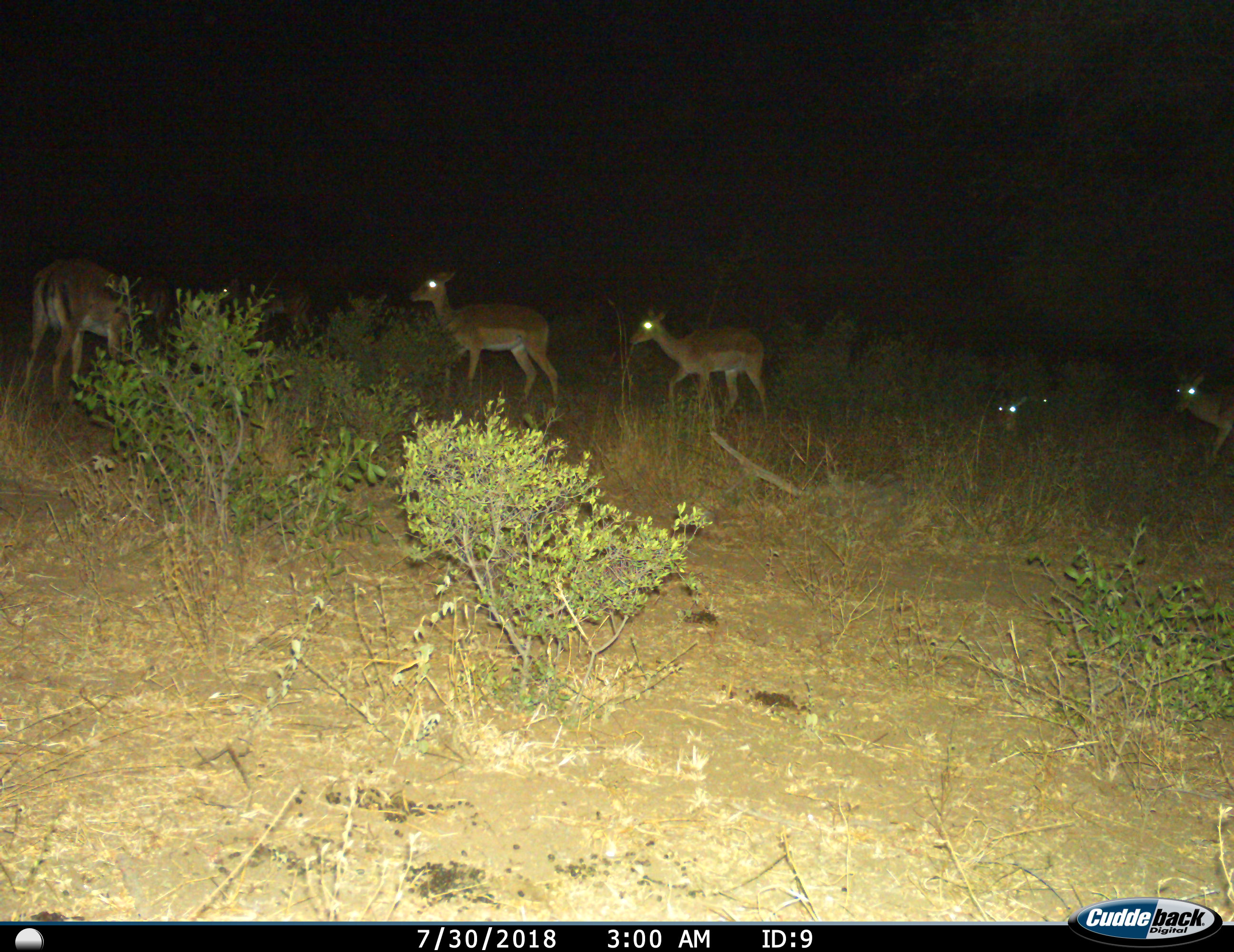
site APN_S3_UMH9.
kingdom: Animalia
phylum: Chordata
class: Mammalia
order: Artiodactyla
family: Bovidae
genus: Aepyceros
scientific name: Aepyceros melampus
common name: impala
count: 7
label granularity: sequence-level